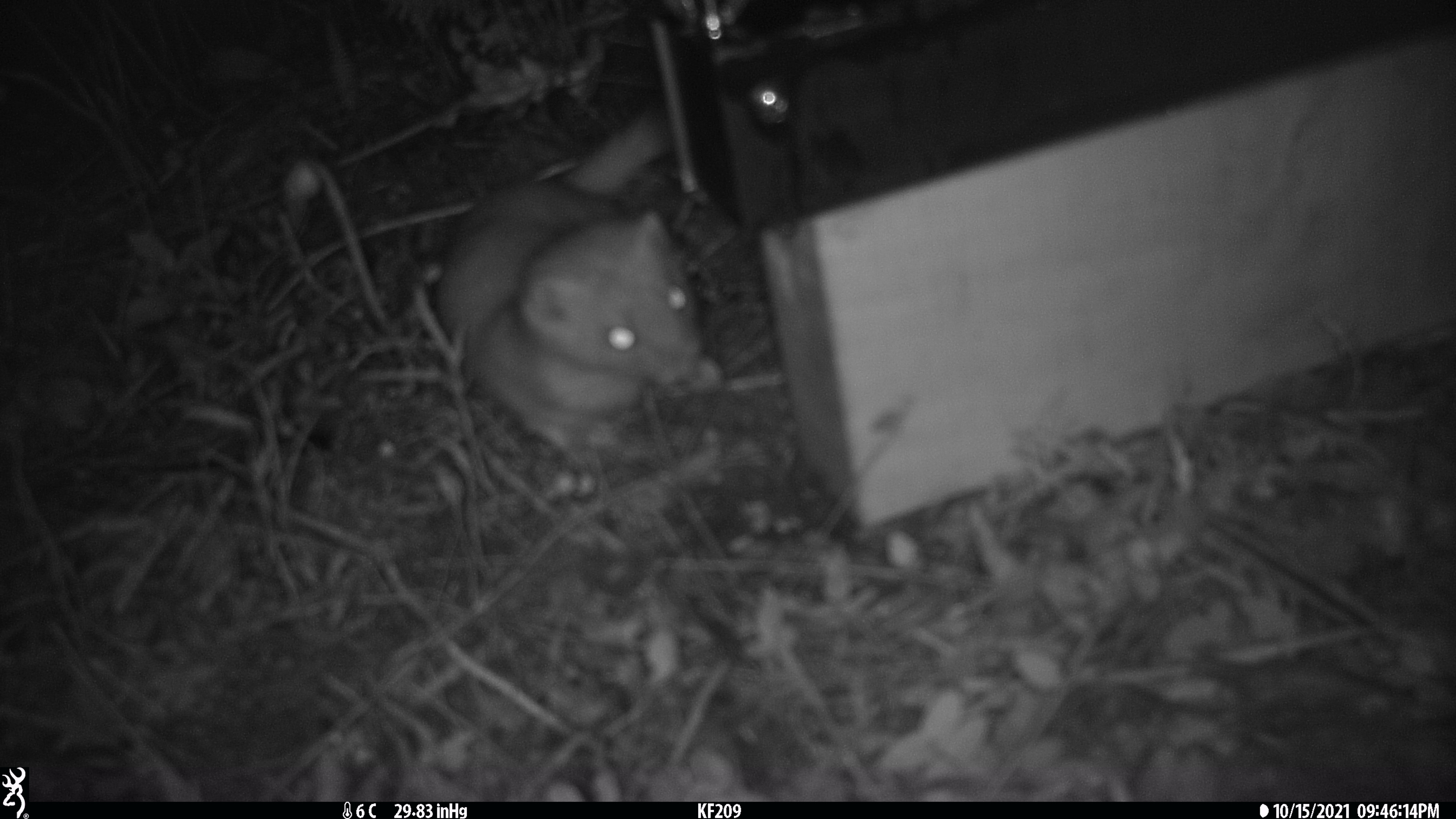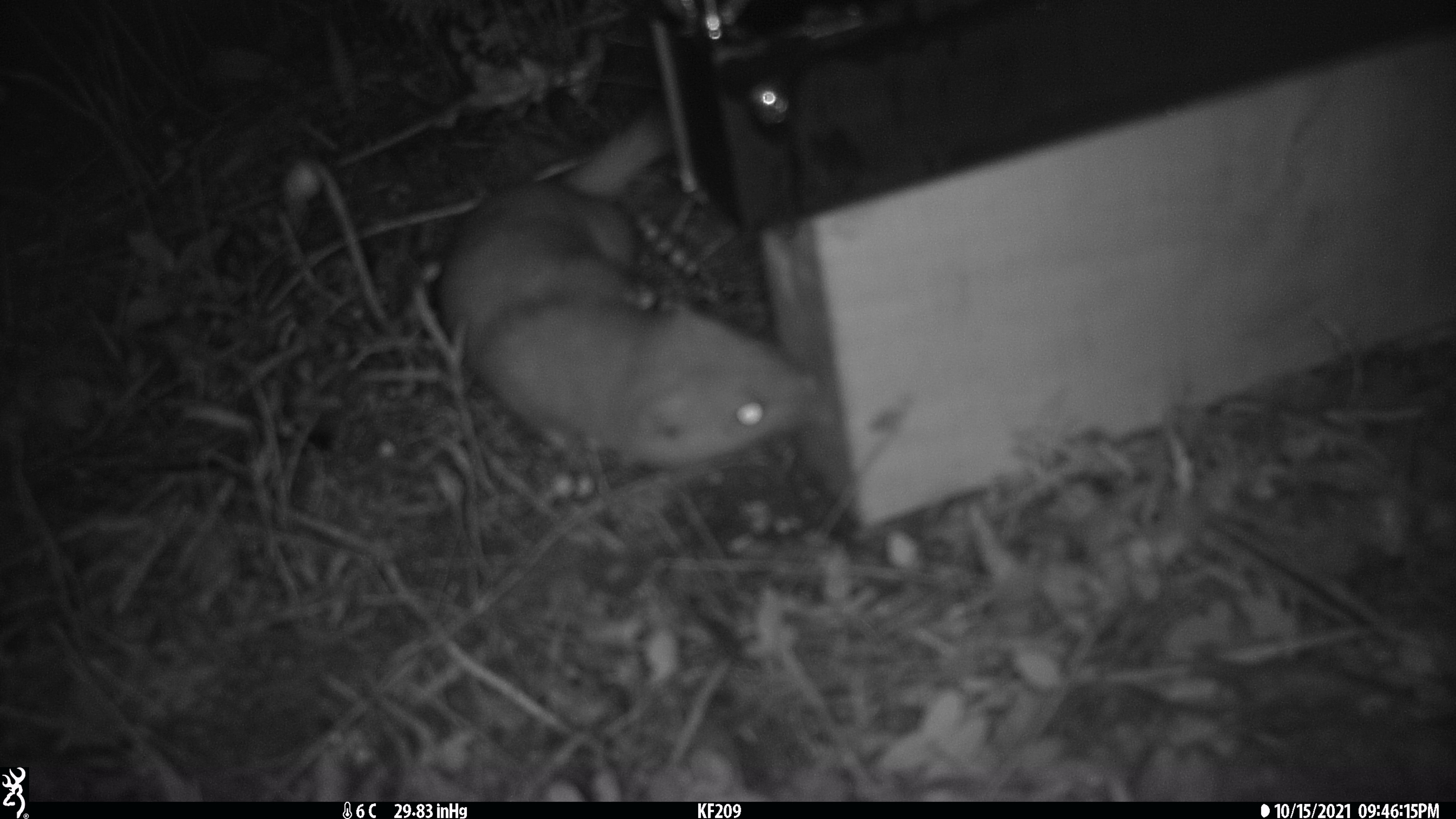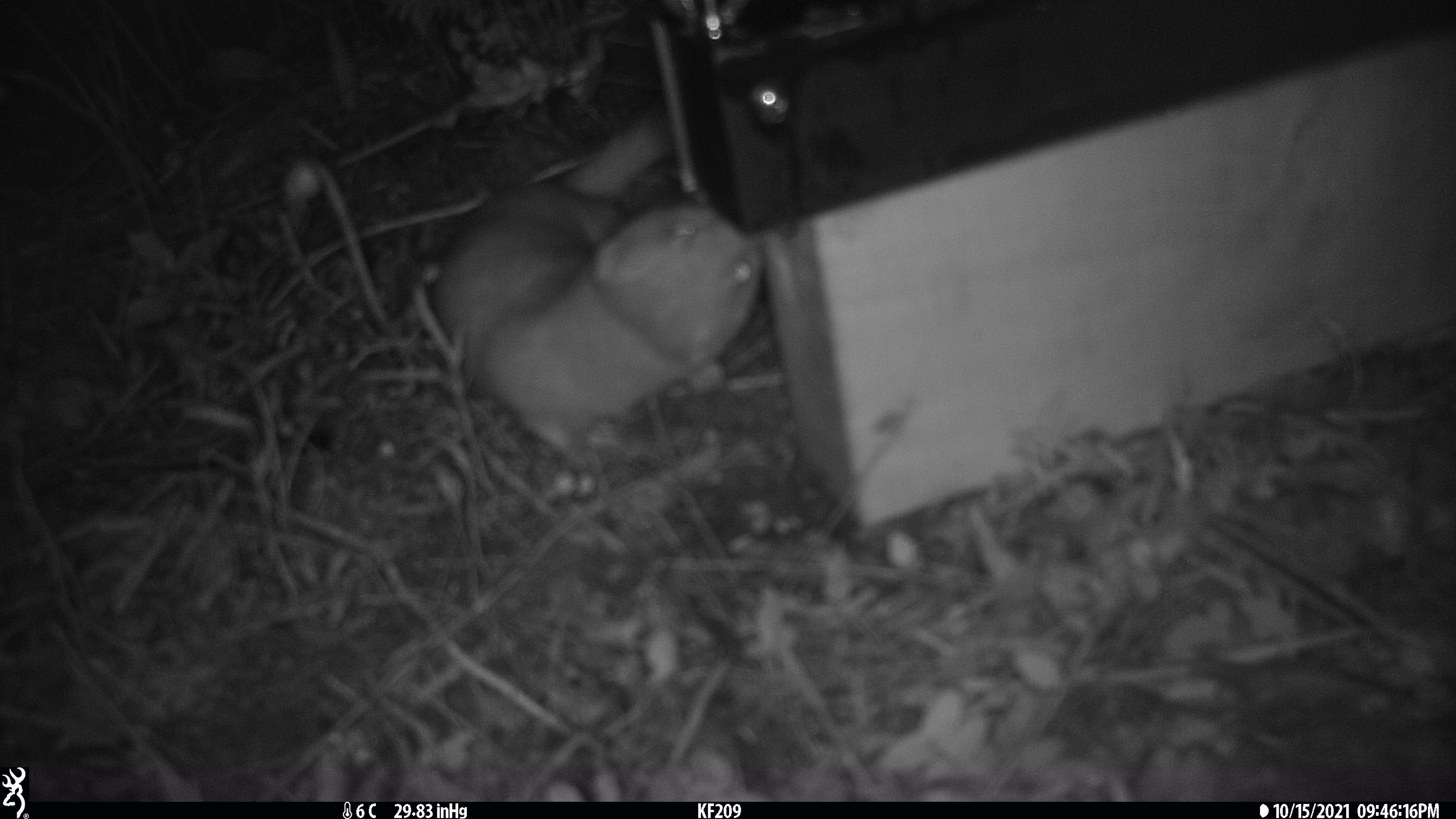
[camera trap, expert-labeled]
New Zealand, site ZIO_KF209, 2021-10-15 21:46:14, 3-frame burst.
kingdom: Animalia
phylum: Chordata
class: Mammalia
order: Carnivora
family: Mustelidae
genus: Mustela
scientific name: Mustela erminea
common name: stoat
Stoat (Mustela erminea).